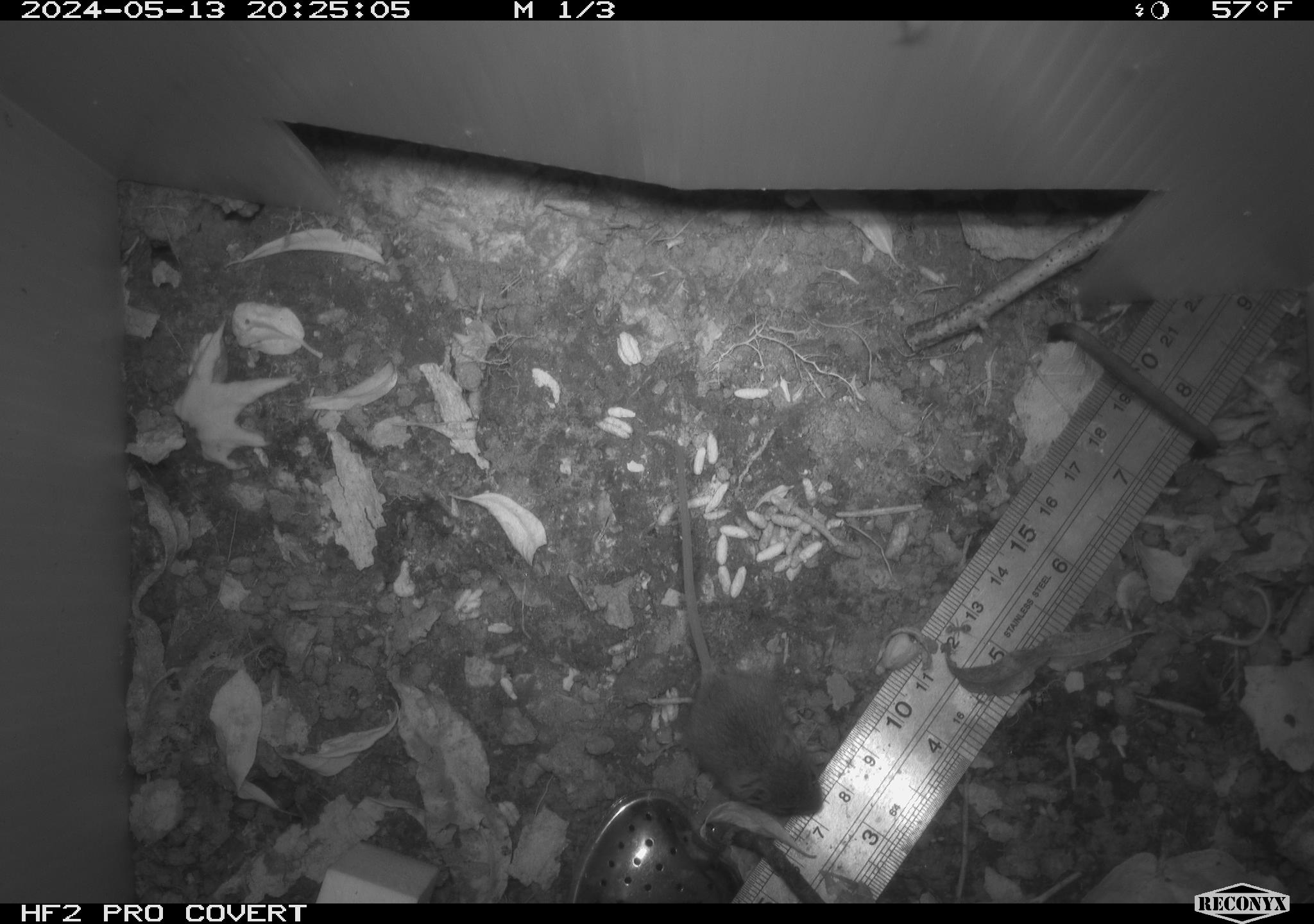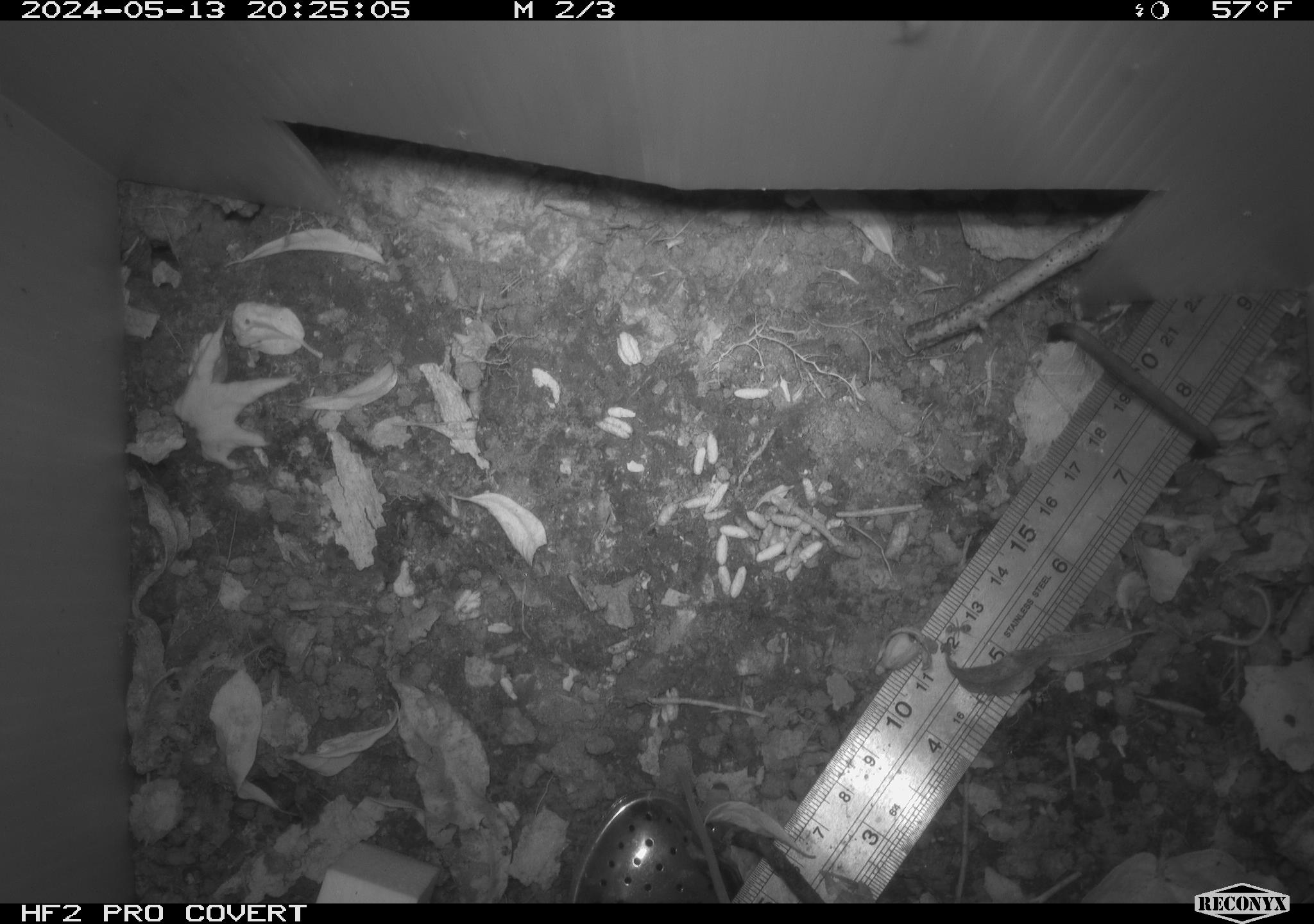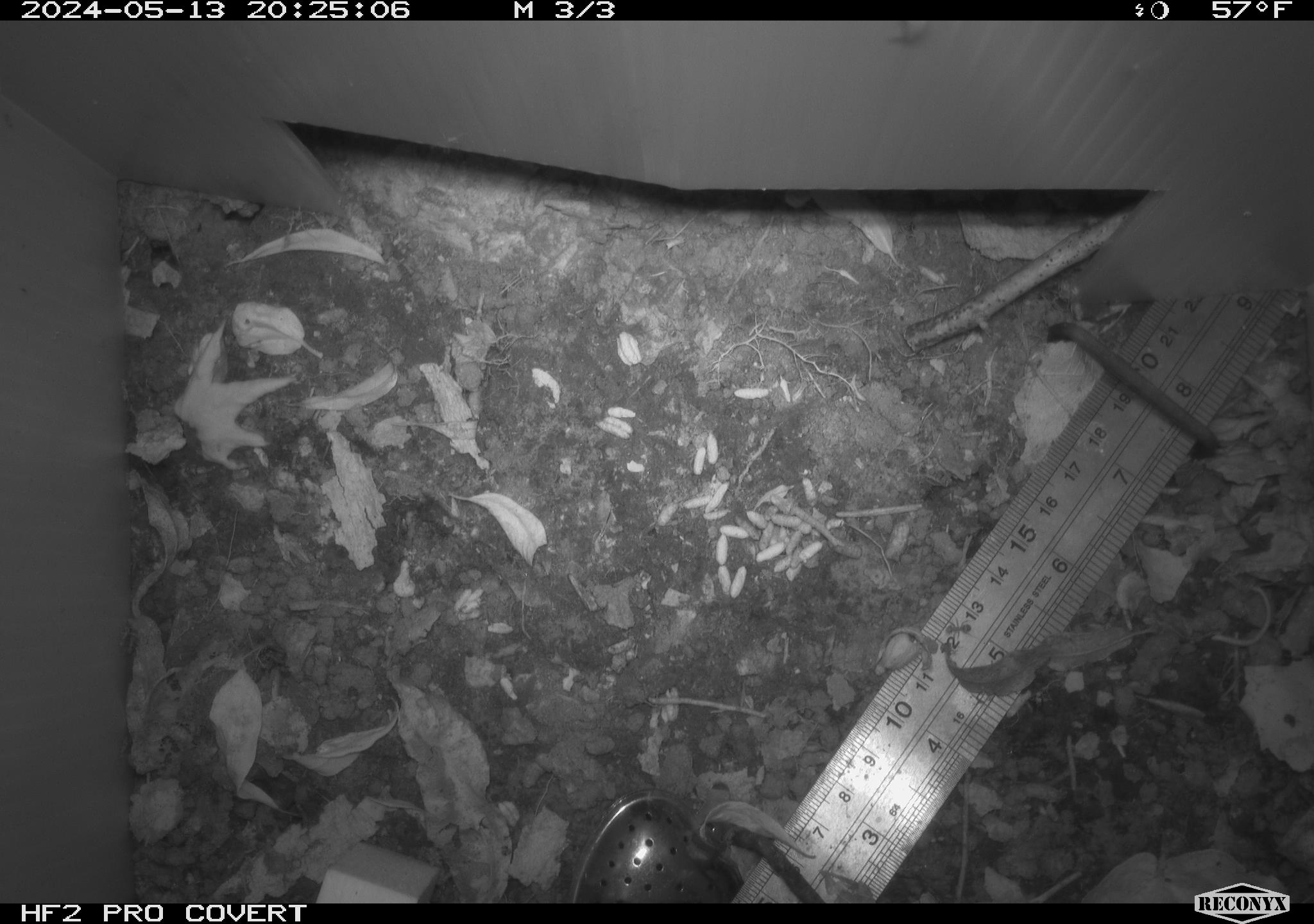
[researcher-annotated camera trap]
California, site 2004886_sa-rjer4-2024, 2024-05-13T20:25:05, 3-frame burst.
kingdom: Animalia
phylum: Chordata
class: Mammalia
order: Rodentia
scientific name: Rodentia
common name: mouse species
Mouse species (Rodentia).